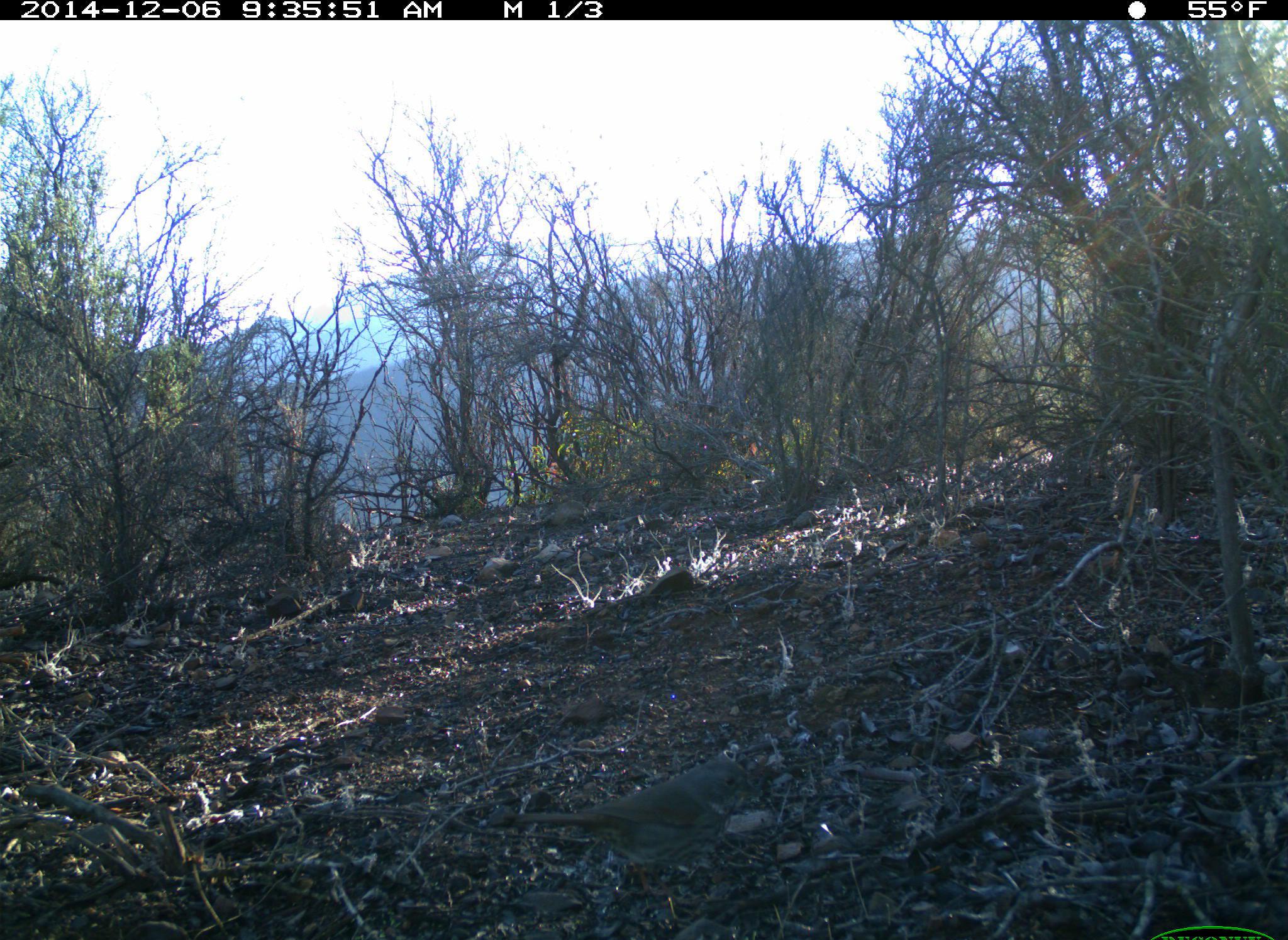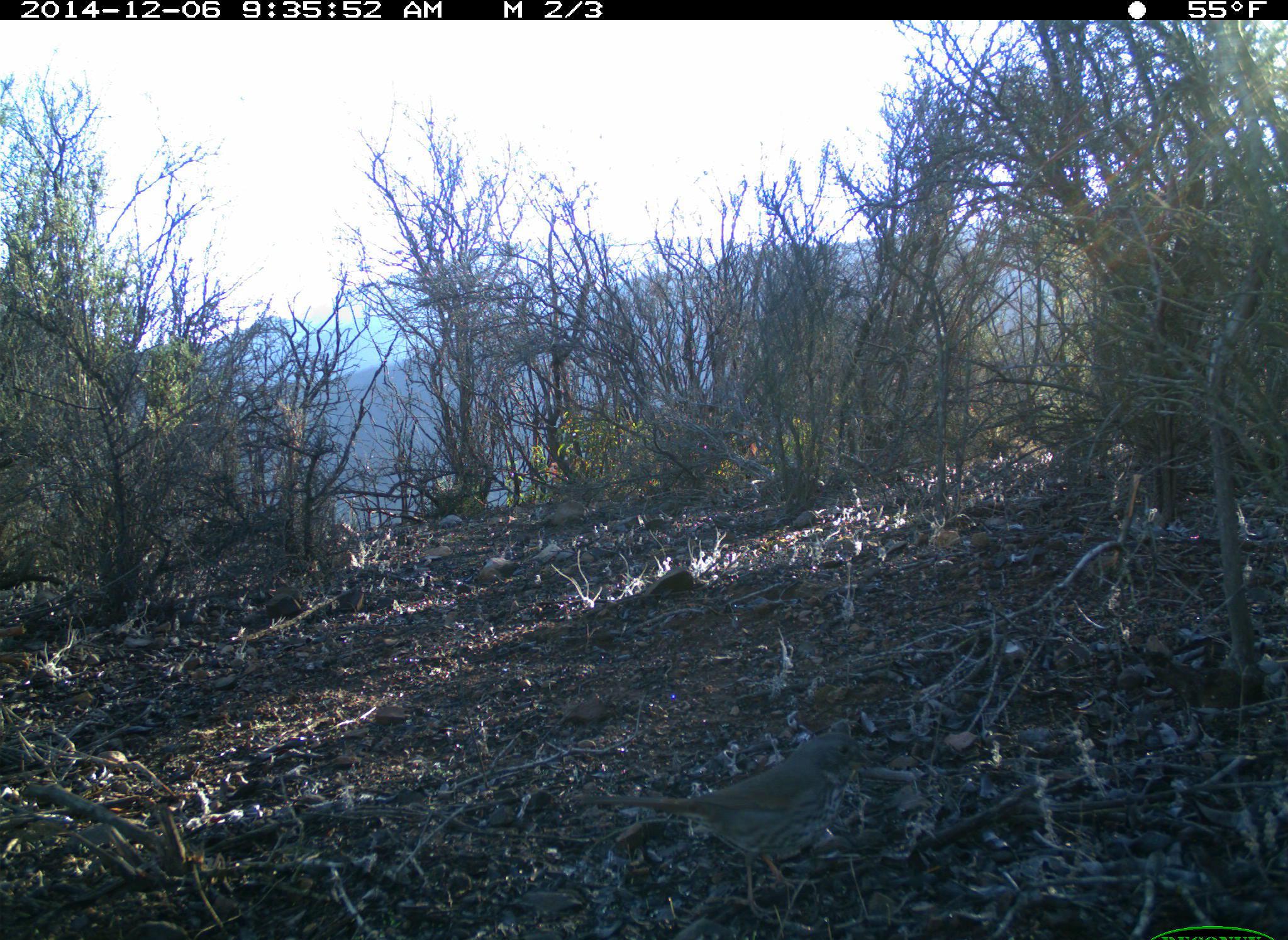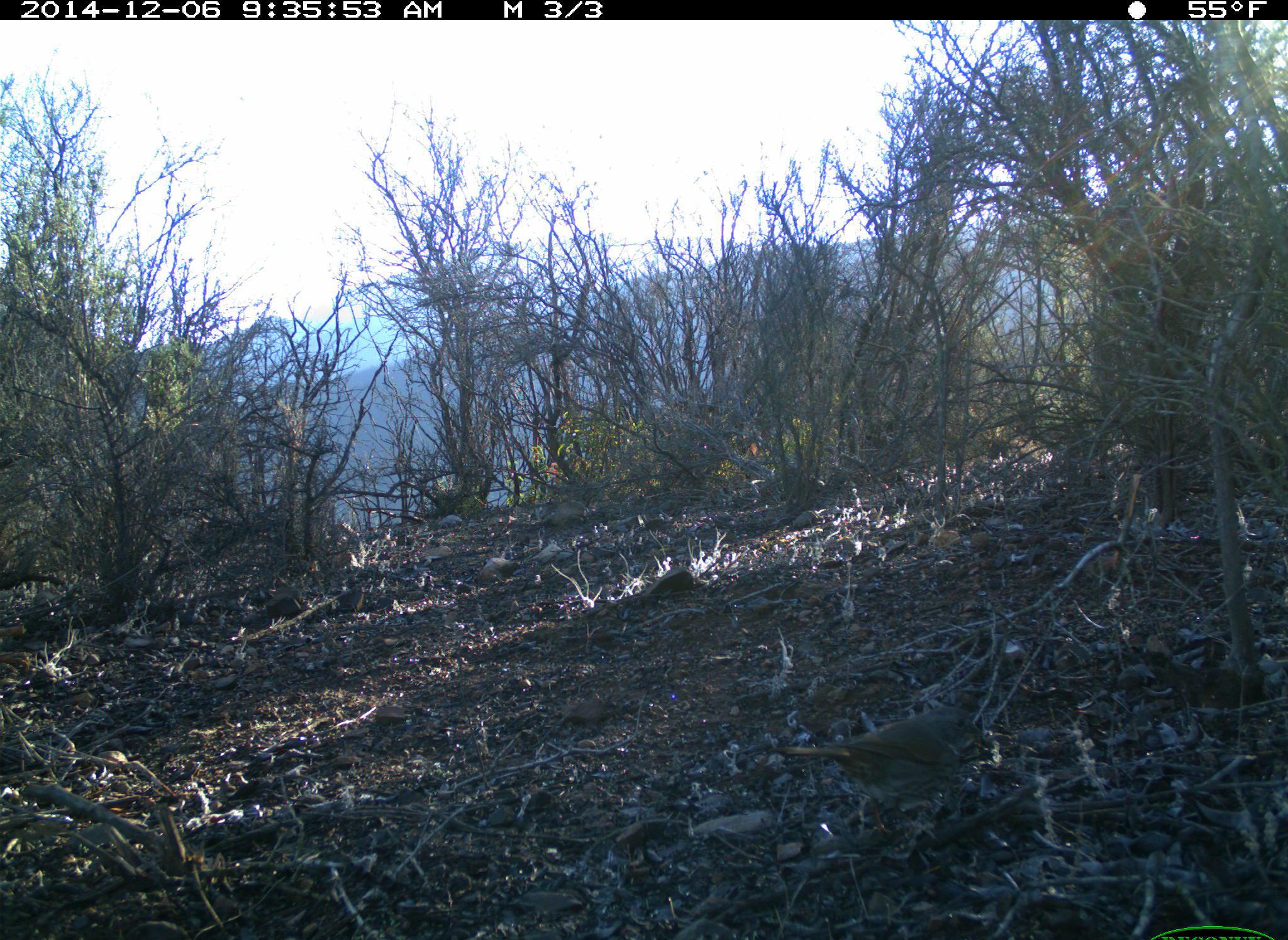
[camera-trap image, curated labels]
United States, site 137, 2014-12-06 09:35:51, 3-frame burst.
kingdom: Animalia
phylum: Chordata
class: Aves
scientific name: Aves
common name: bird